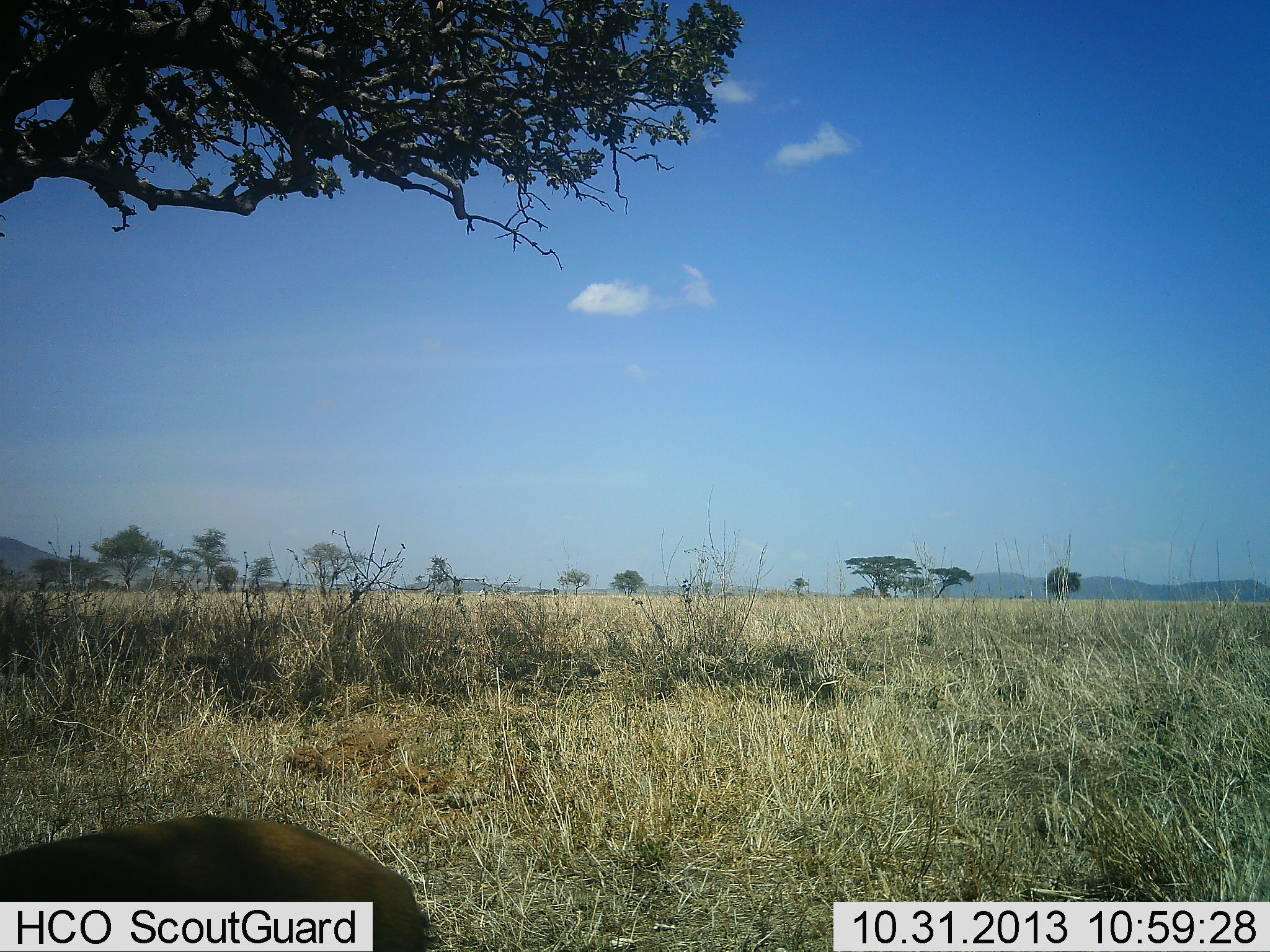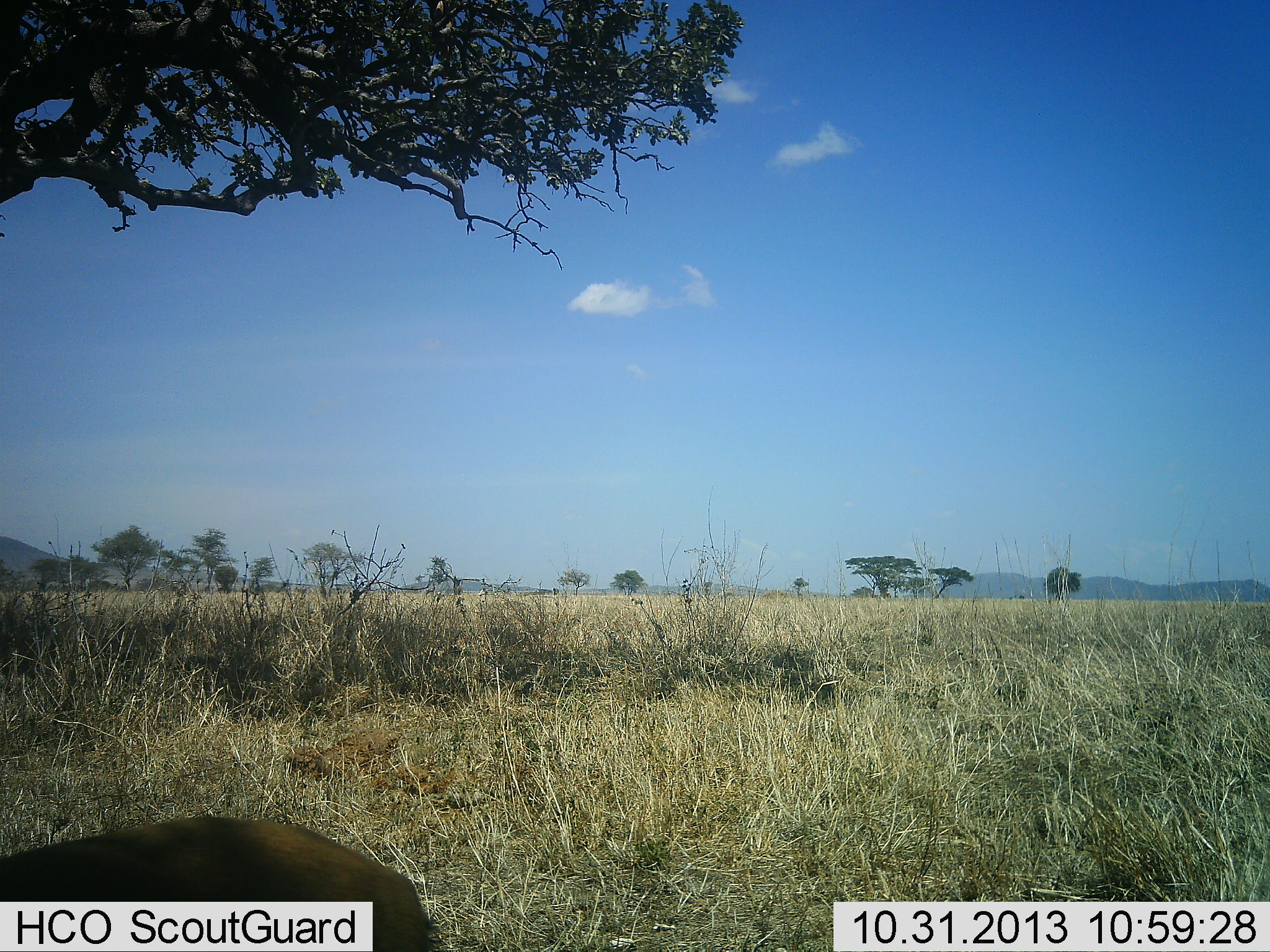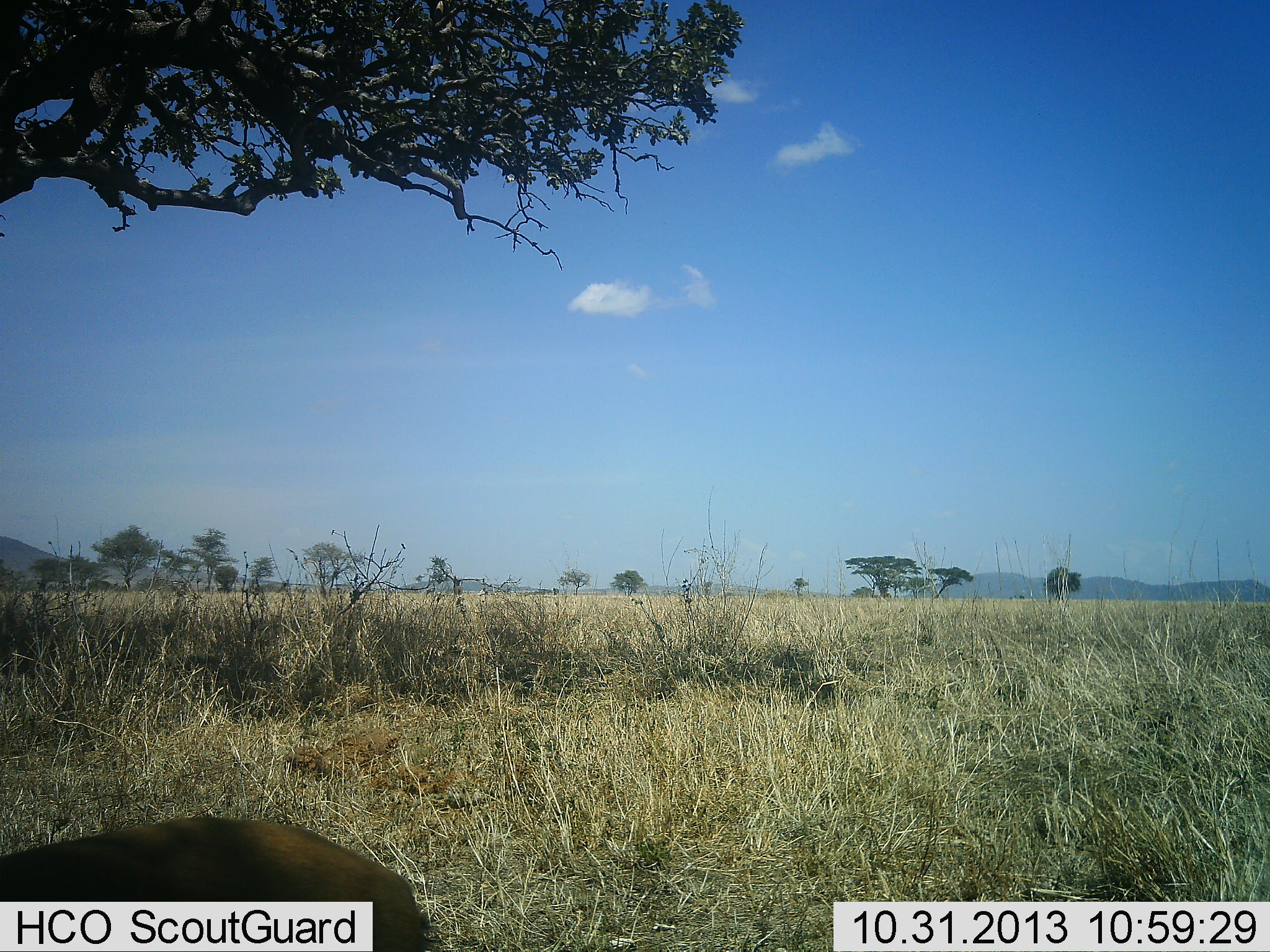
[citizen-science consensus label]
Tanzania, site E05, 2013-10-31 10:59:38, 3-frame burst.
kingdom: Animalia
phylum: Chordata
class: Mammalia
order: Artiodactyla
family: Bovidae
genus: Eudorcas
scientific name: Eudorcas thomsonii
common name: thomson's gazelle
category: gazellethomsons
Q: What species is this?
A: Gazellethomsons (thomson's gazelle) (Eudorcas thomsonii).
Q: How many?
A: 1.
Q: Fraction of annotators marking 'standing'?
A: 67%.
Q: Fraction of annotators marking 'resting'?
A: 17%.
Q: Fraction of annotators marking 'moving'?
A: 0%.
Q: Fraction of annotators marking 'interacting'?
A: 0%.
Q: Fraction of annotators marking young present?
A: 0%.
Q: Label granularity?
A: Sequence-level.